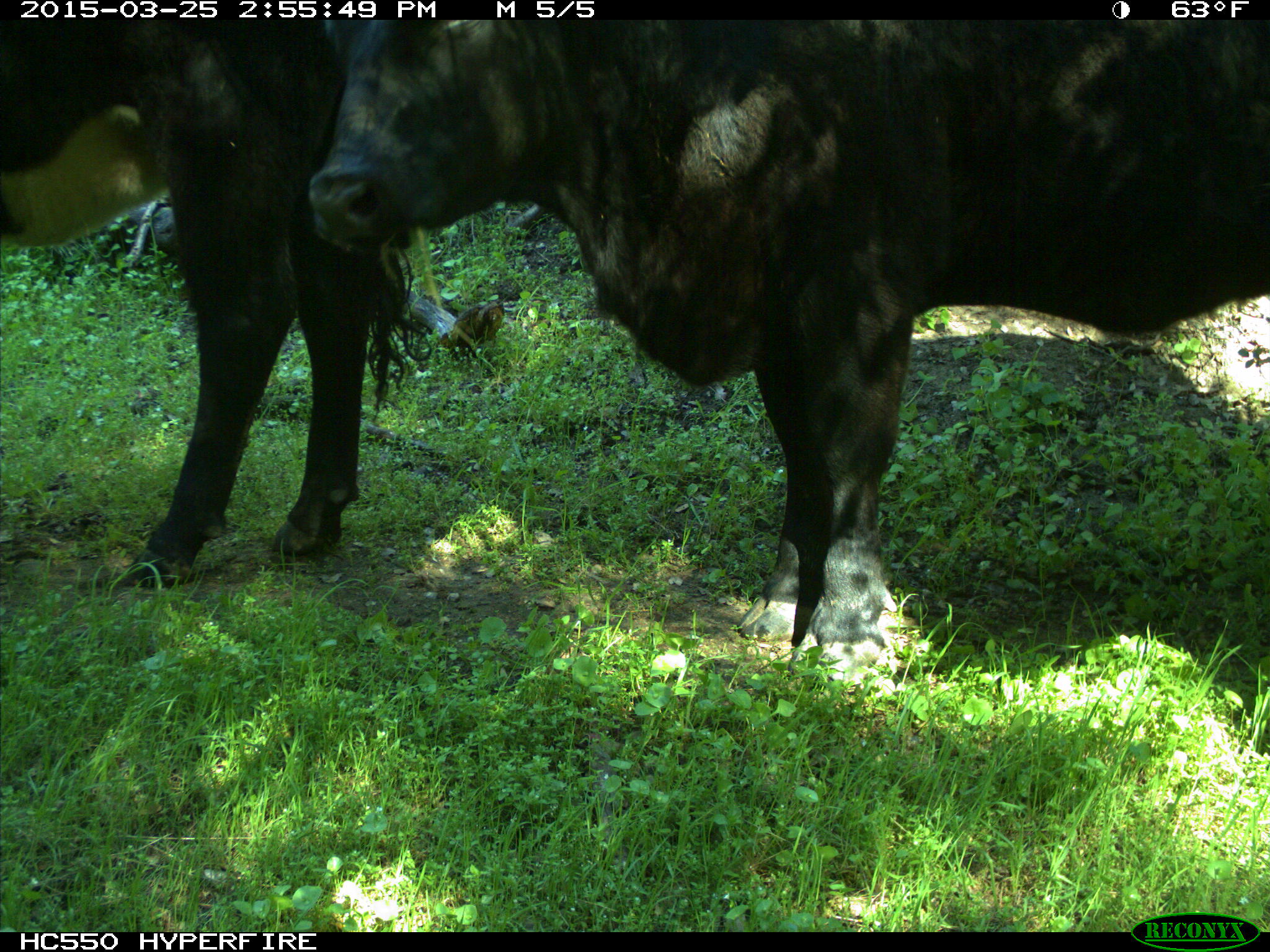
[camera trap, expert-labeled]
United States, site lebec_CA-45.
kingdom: Animalia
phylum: Chordata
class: Mammalia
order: Artiodactyla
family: Bovidae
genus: Bos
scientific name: Bos taurus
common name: domestic cow